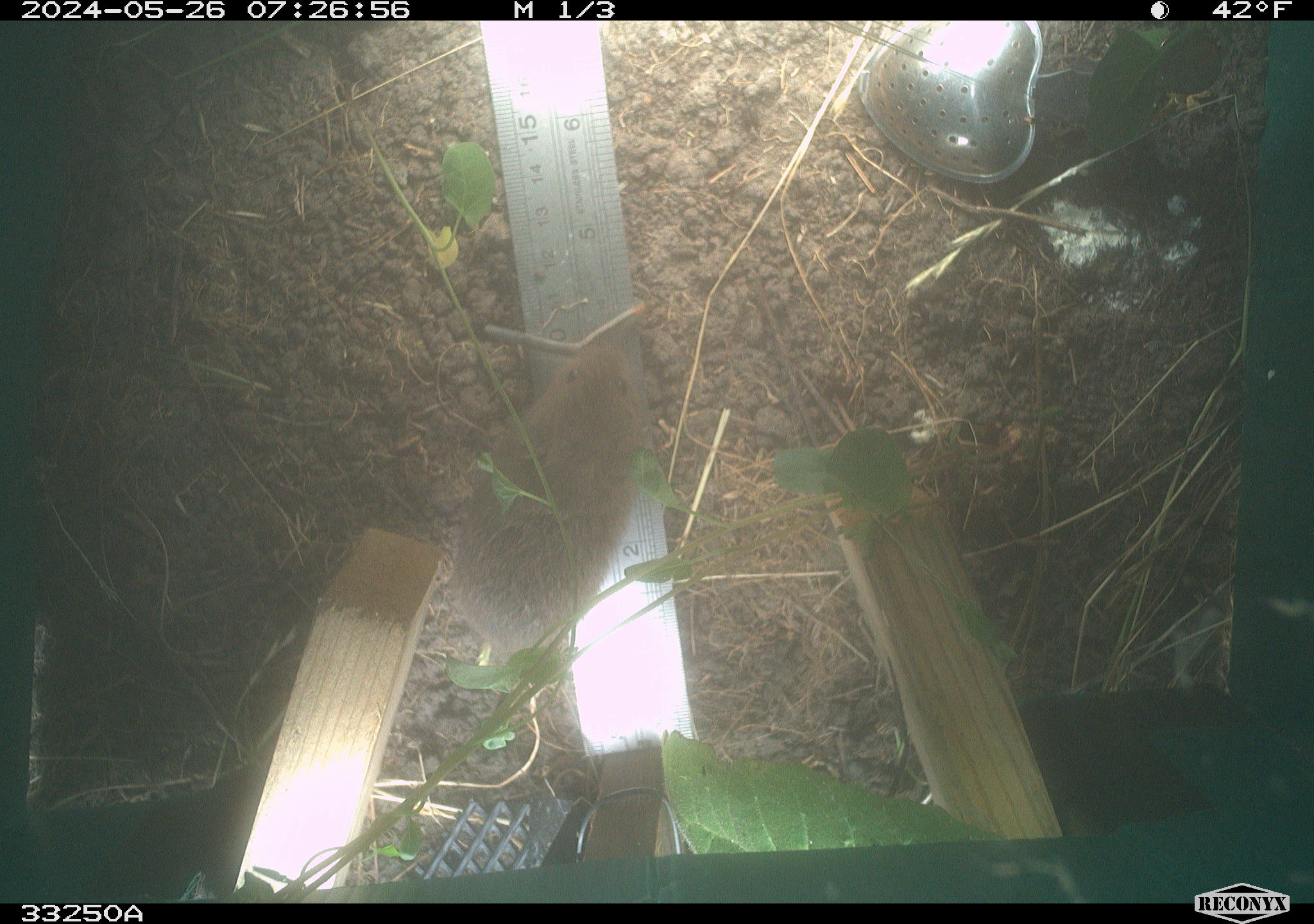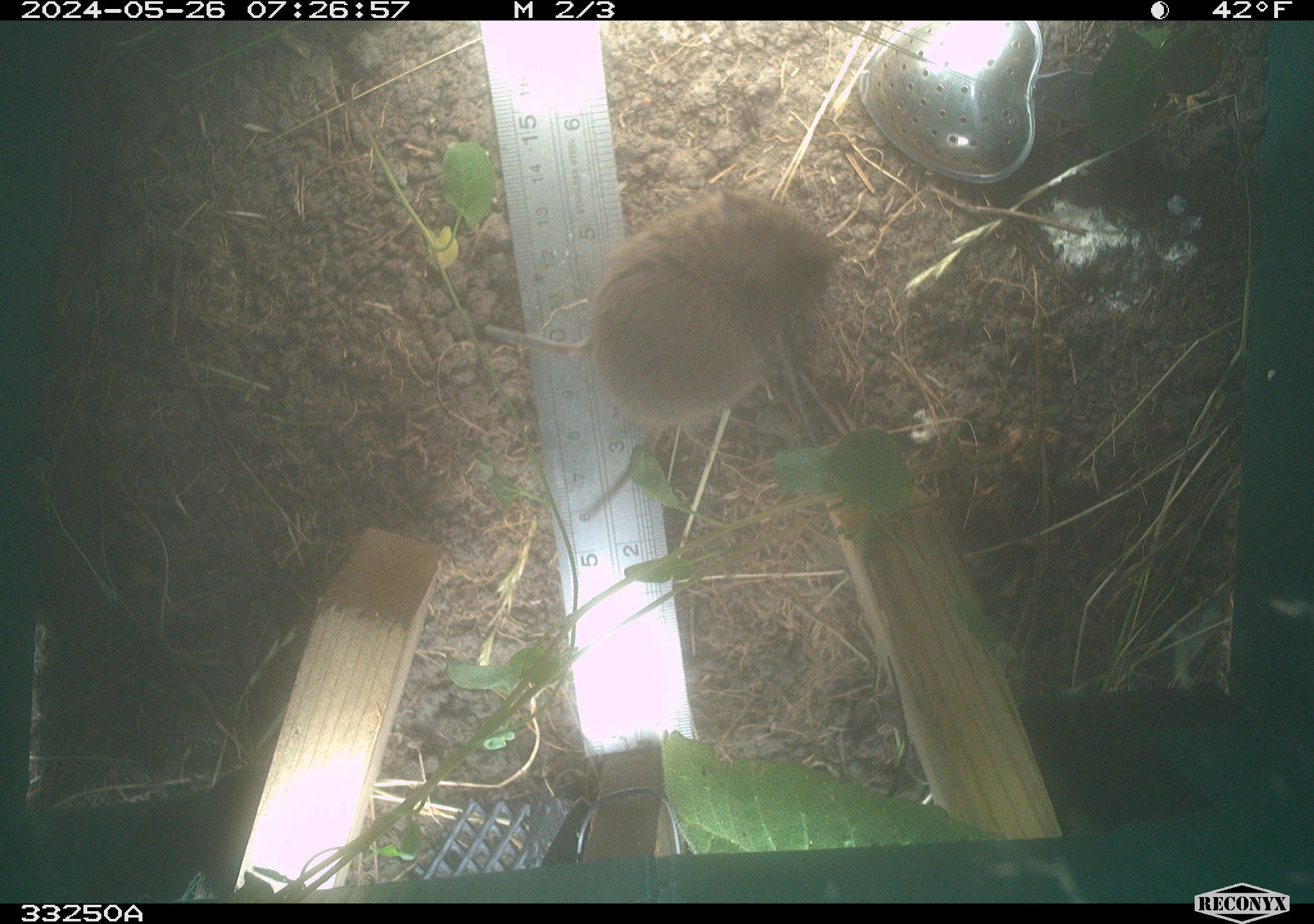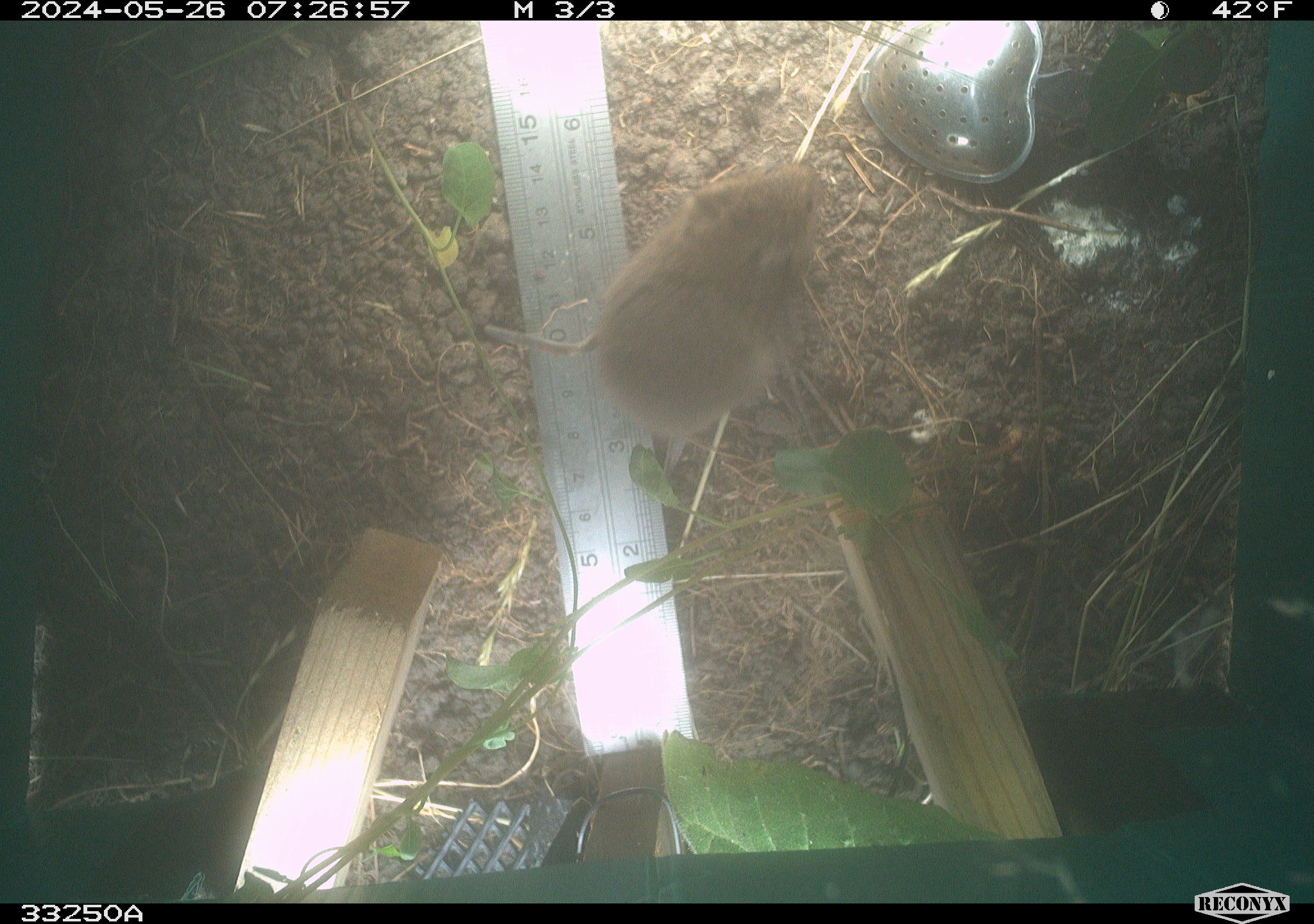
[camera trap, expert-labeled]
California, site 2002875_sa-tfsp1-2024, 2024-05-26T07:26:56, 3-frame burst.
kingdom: Animalia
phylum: Chordata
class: Mammalia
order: Rodentia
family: Cricetidae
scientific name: Arvicolinae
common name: voles, lemmings, and muskrats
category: arvicolinae subfamily